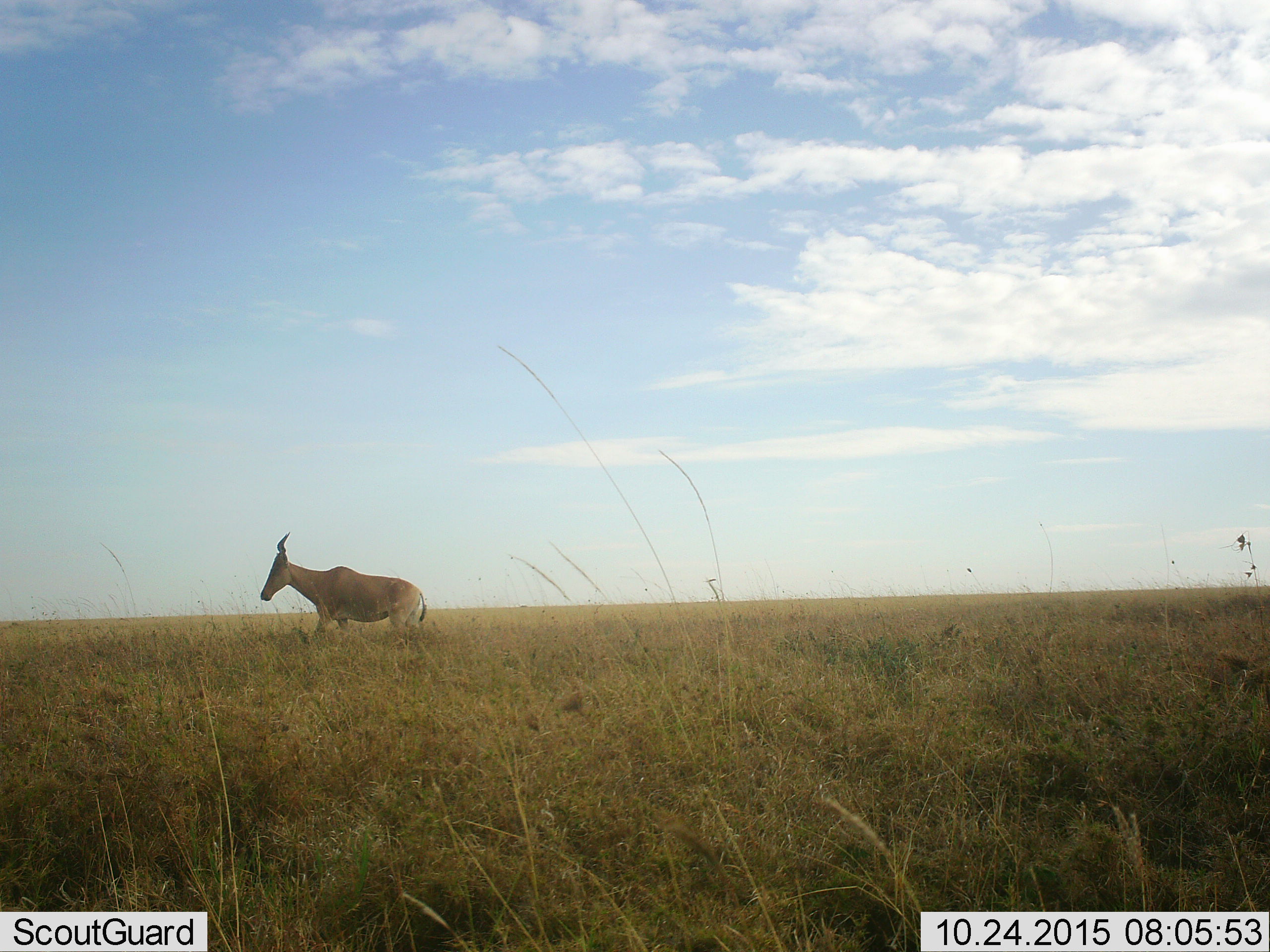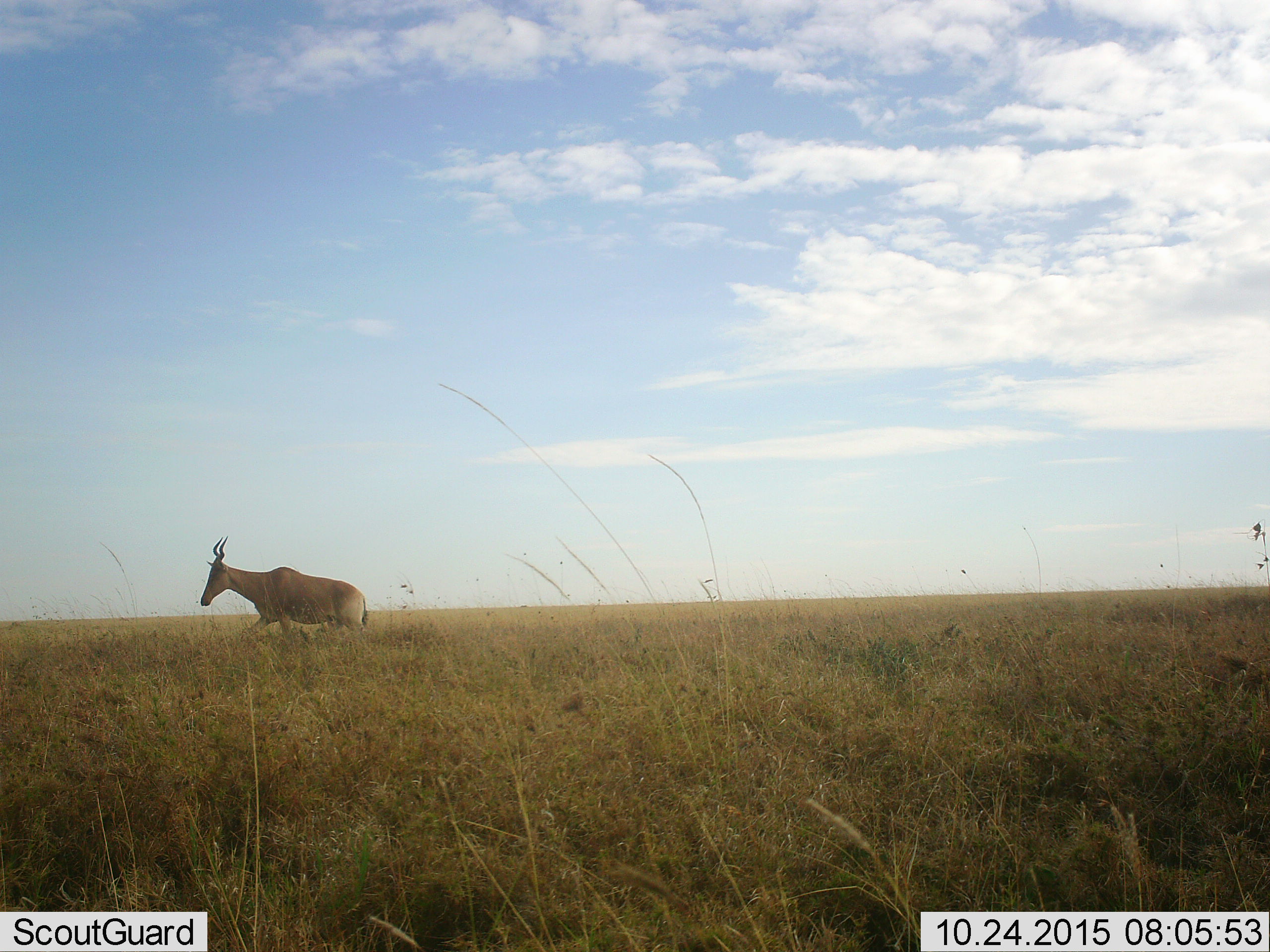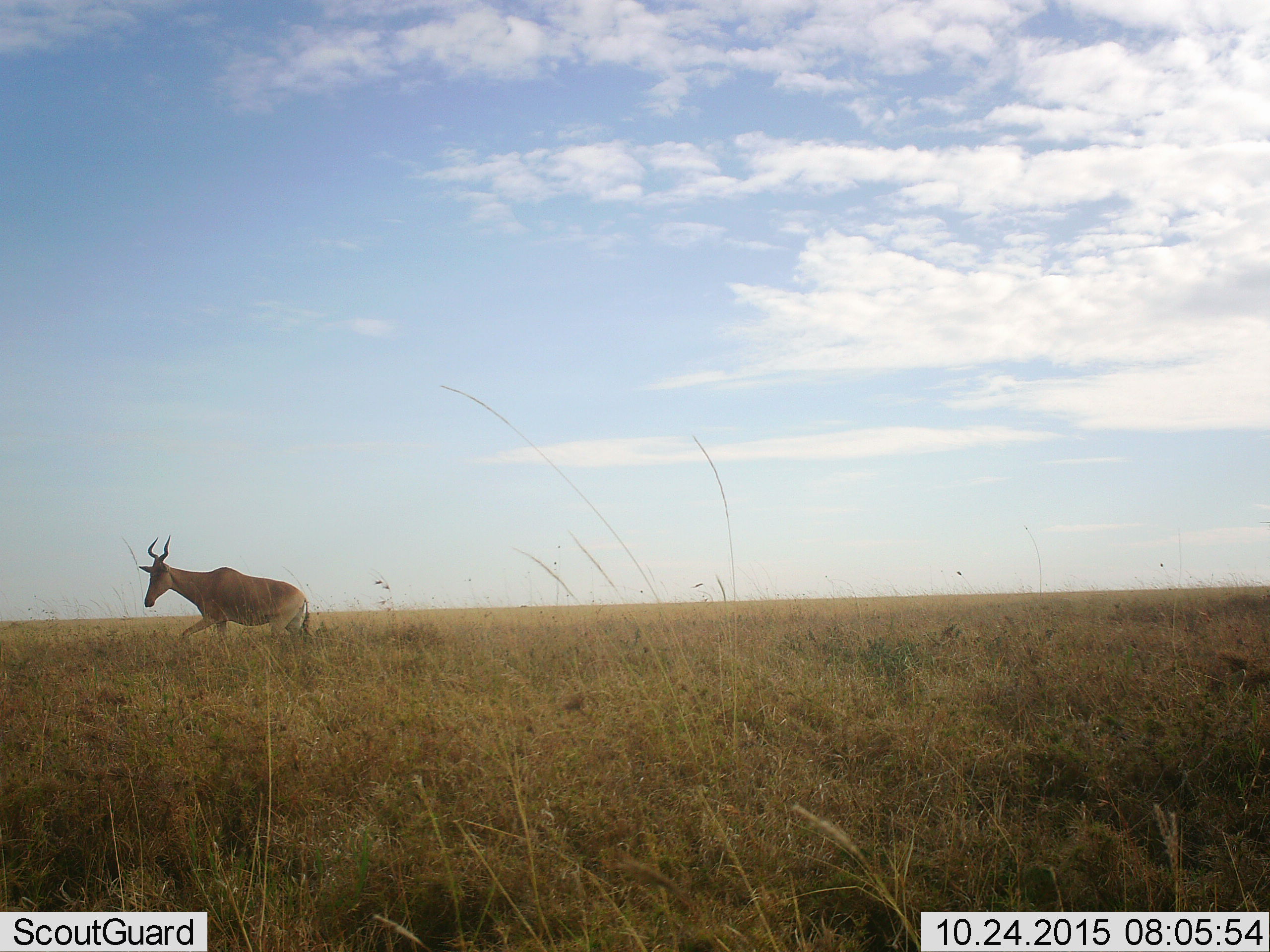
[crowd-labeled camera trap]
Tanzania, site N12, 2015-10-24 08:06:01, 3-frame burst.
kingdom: Animalia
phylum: Chordata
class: Mammalia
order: Artiodactyla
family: Bovidae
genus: Alcelaphus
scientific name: Alcelaphus buselaphus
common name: hartebeest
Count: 1.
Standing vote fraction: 12%.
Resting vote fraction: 0%.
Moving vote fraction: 88%.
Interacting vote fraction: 0%.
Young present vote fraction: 0%.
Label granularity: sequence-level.